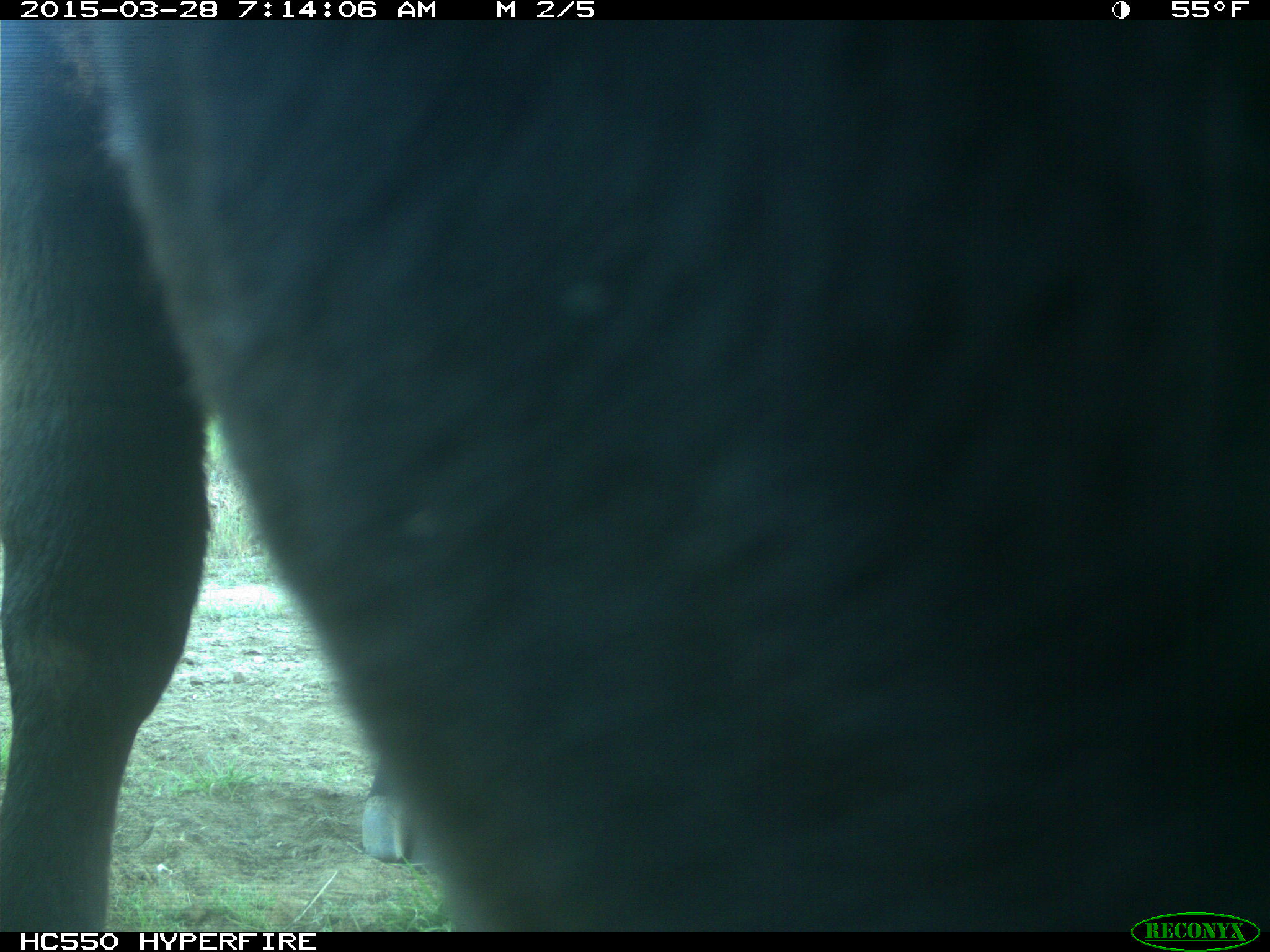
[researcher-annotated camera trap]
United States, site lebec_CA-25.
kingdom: Animalia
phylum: Chordata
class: Mammalia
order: Artiodactyla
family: Bovidae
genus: Bos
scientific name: Bos taurus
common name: domestic cow